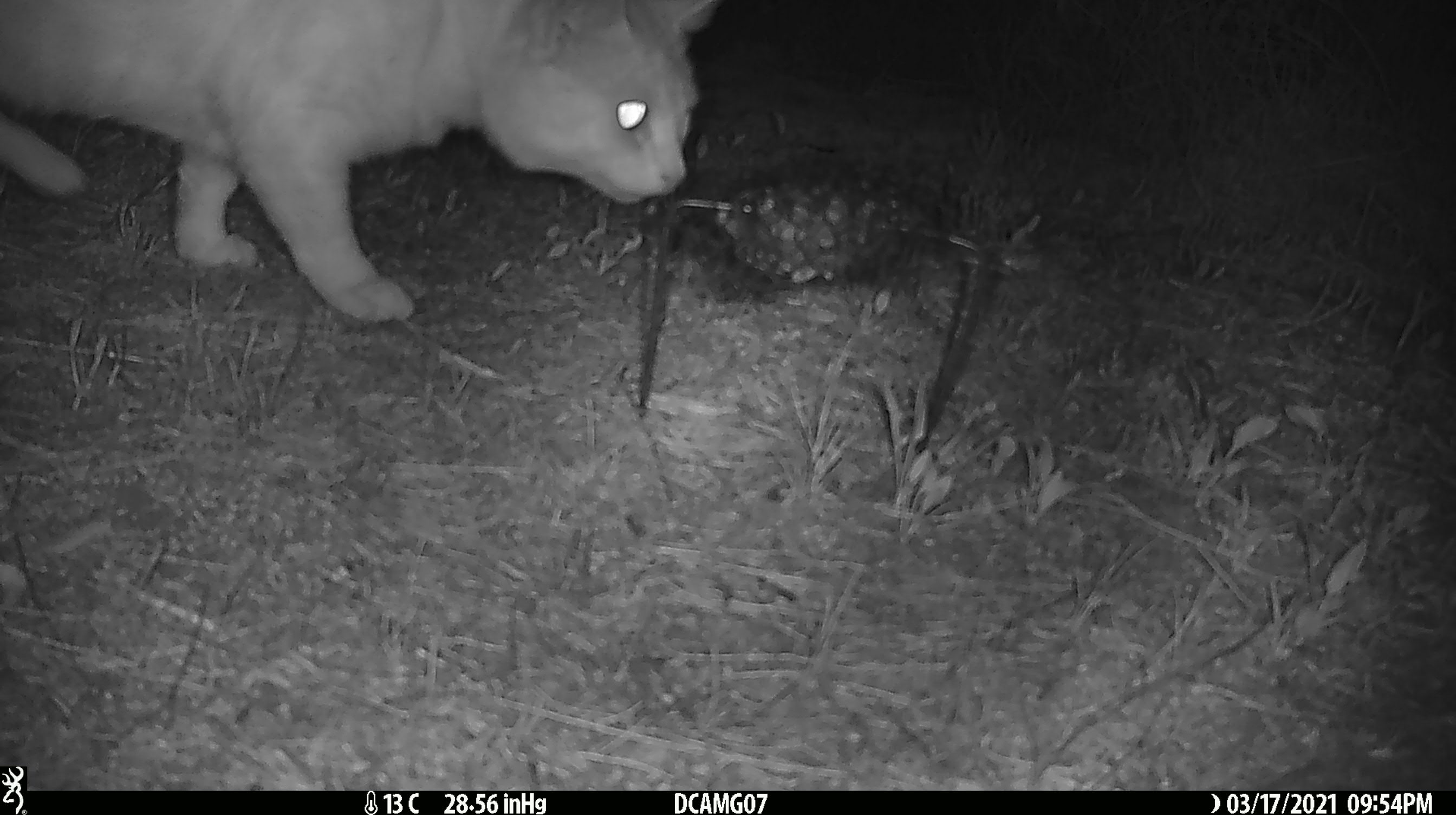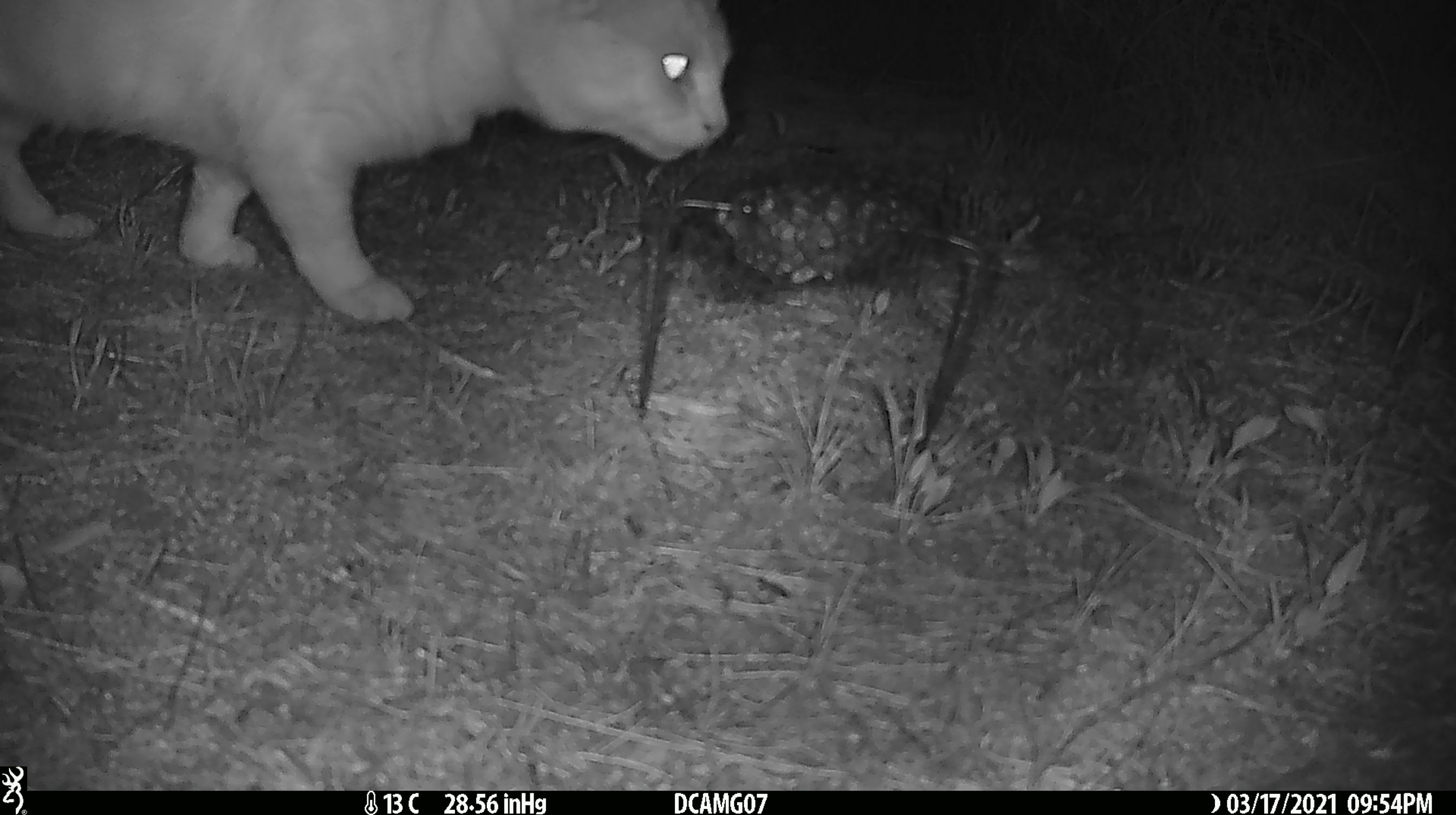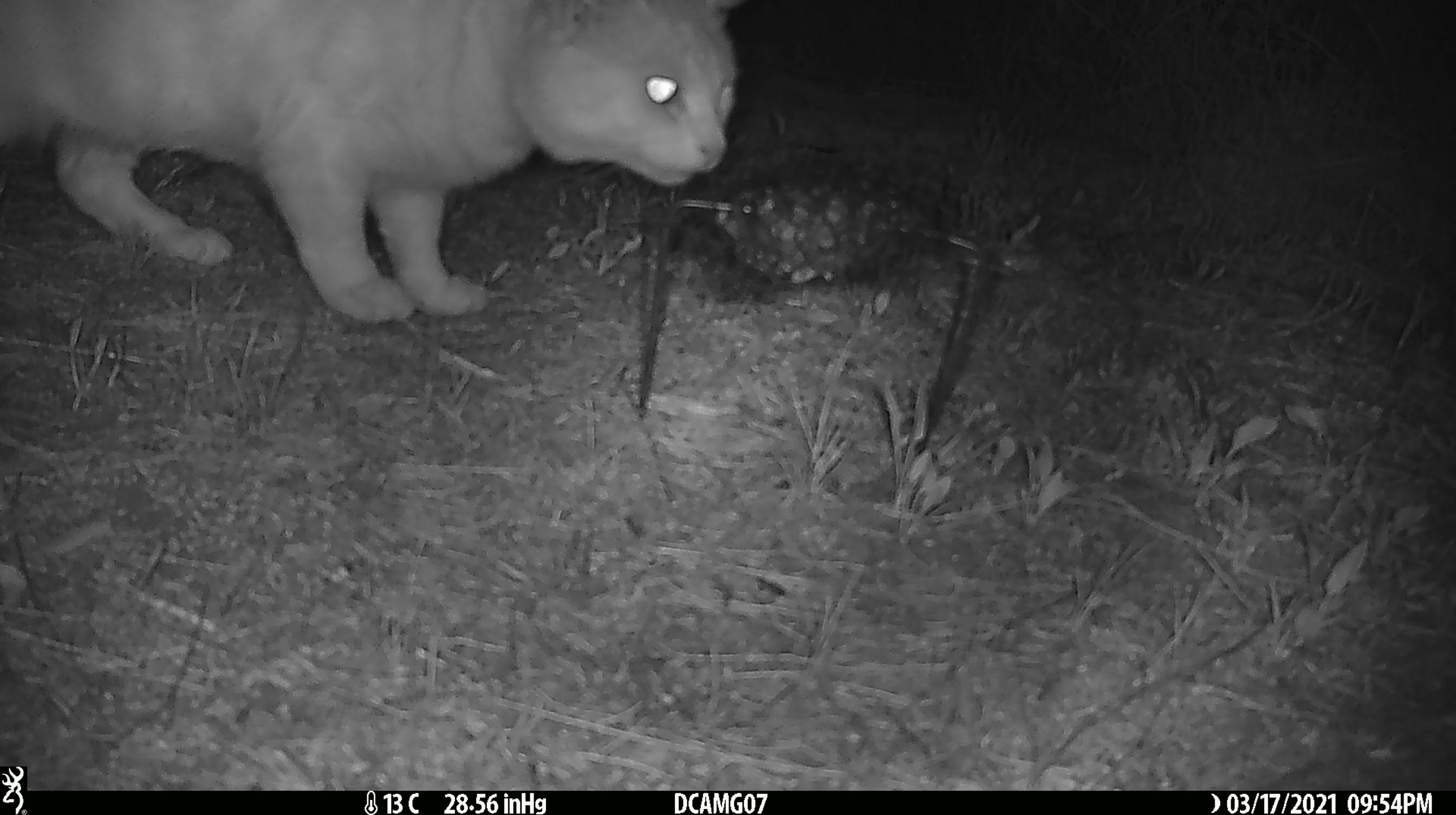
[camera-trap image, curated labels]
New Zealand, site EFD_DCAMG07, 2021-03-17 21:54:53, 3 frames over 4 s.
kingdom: Animalia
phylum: Chordata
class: Mammalia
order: Carnivora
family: Felidae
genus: Felis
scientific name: Felis catus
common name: domestic cat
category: cat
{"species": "cat (domestic cat) (Felis catus)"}